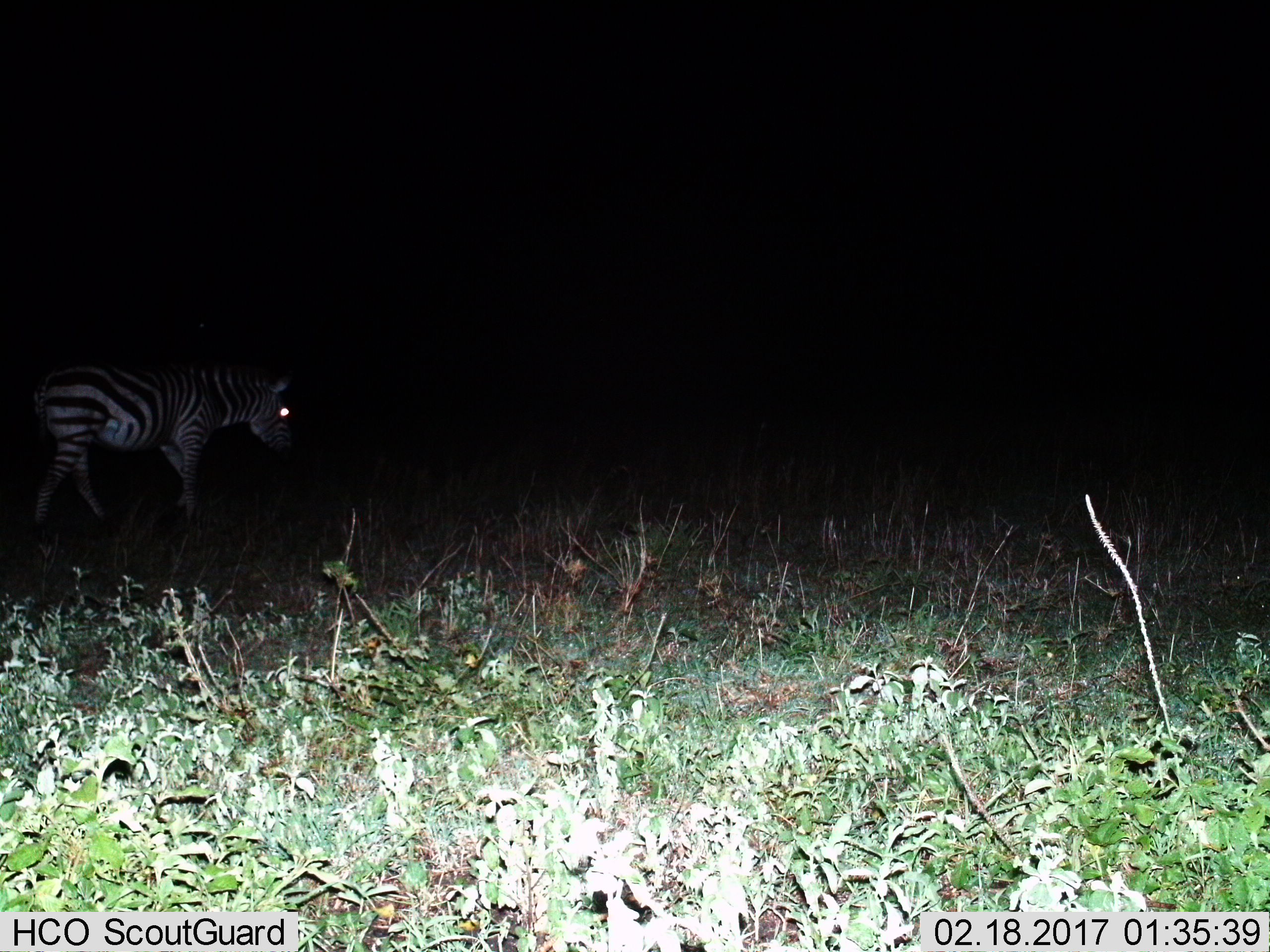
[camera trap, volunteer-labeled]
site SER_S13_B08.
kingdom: Animalia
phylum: Chordata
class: Mammalia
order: Perissodactyla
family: Equidae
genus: Equus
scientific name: Equus quagga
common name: plains zebra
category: zebraplains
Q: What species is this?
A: Zebraplains (plains zebra) (Equus quagga).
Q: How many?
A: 1.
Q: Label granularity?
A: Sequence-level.